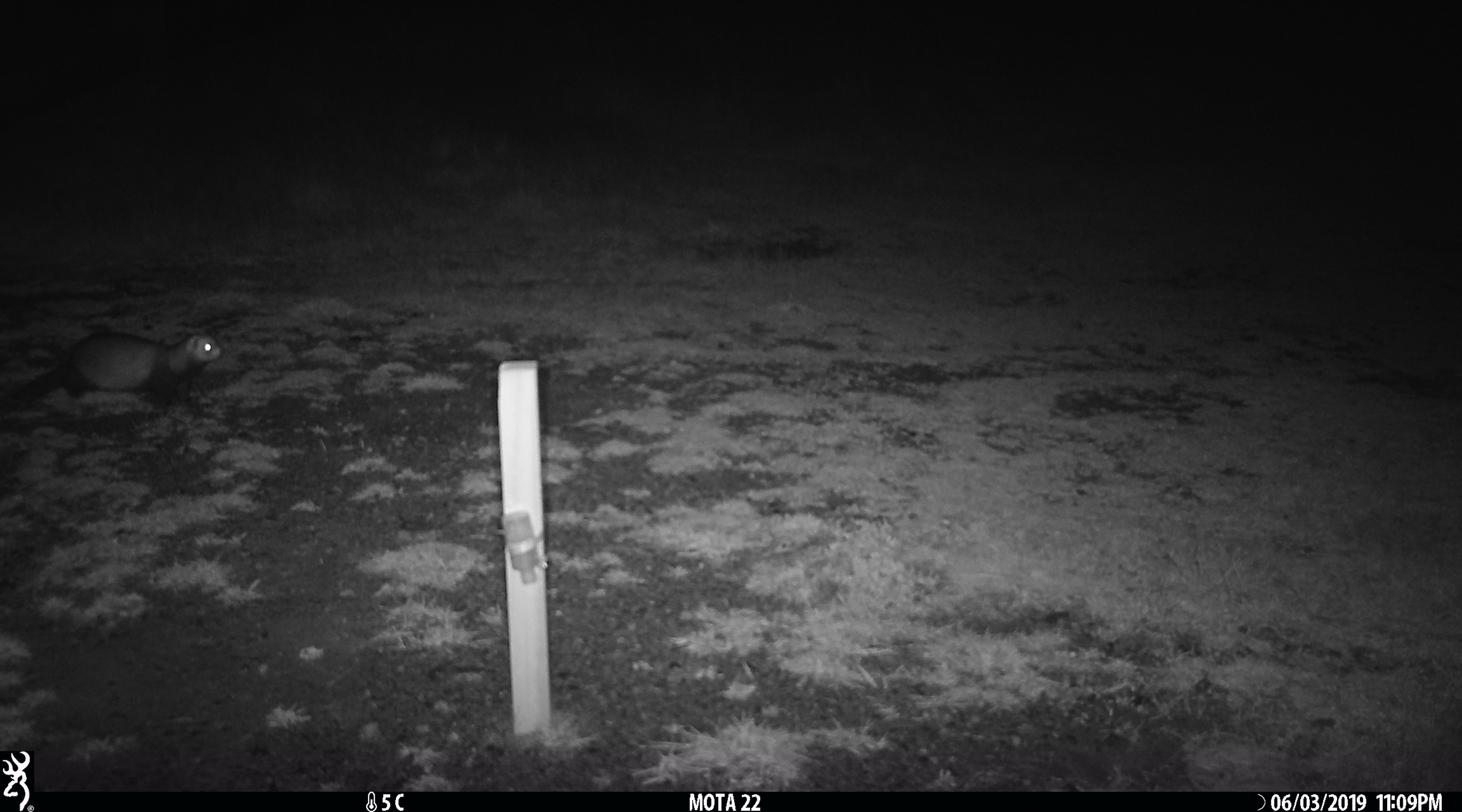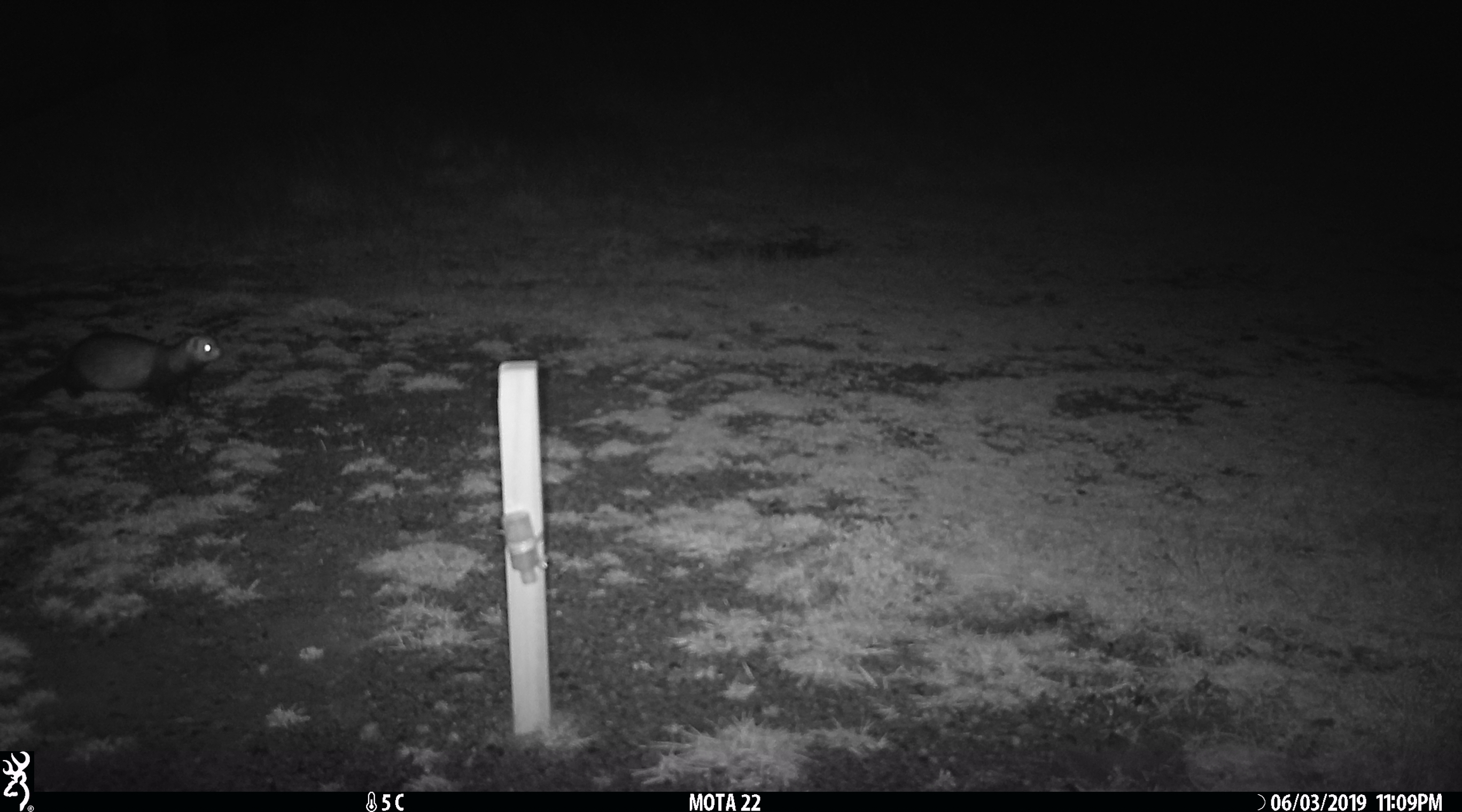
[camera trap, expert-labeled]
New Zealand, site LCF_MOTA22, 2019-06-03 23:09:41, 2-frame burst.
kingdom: Animalia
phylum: Chordata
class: Mammalia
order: Carnivora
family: Mustelidae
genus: Mustela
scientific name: Mustela furo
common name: ferret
Ferret (Mustela furo).